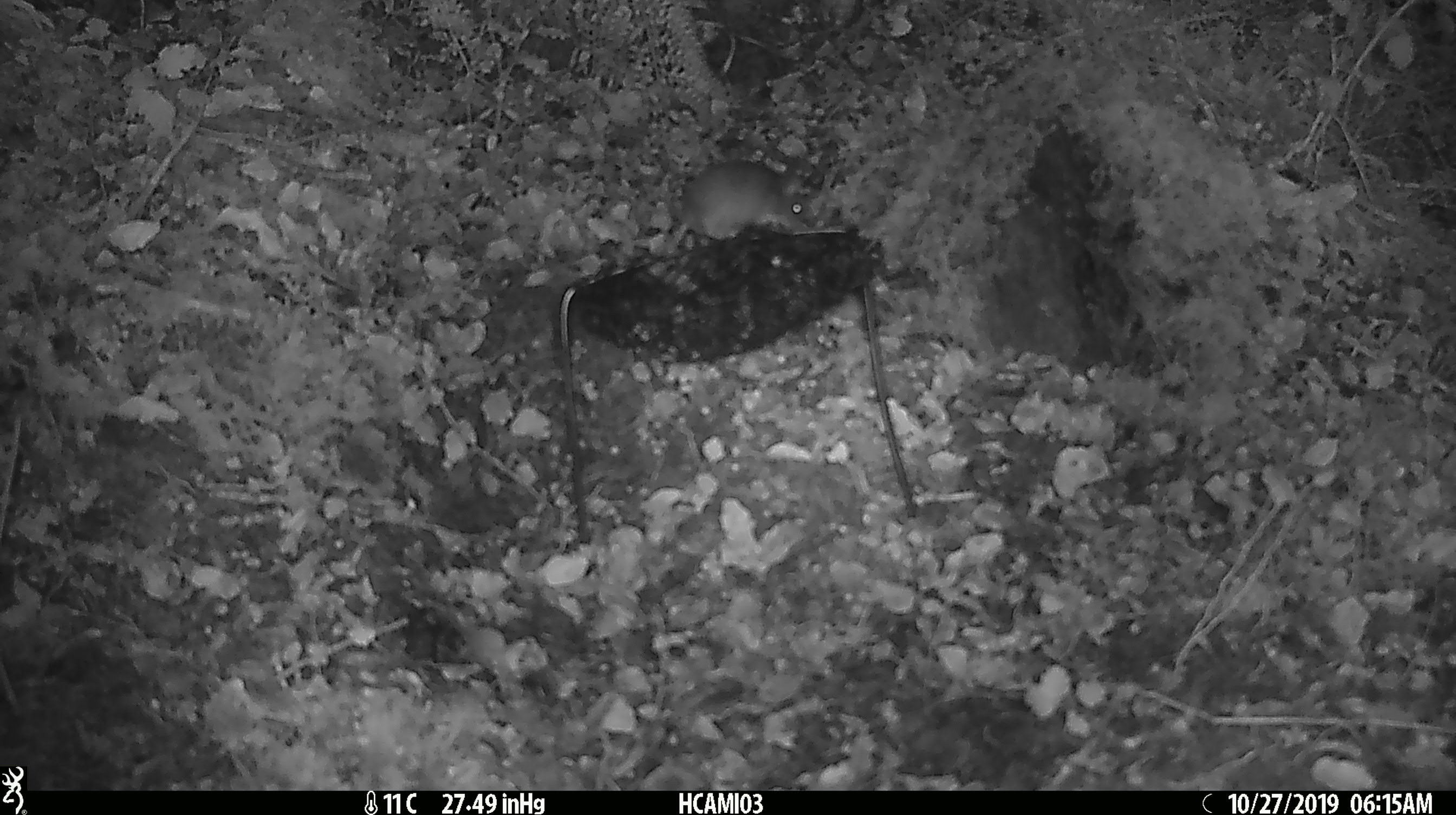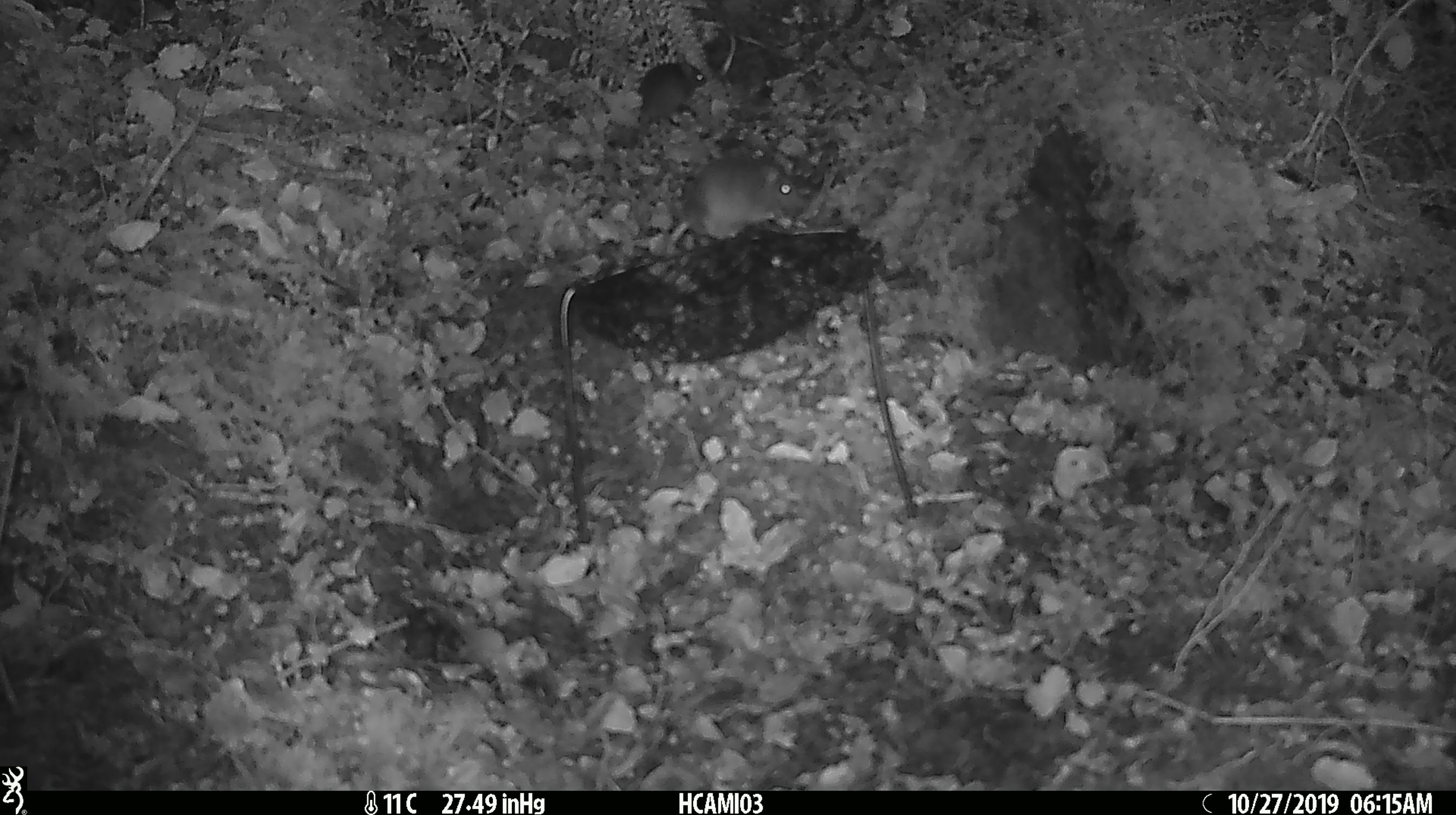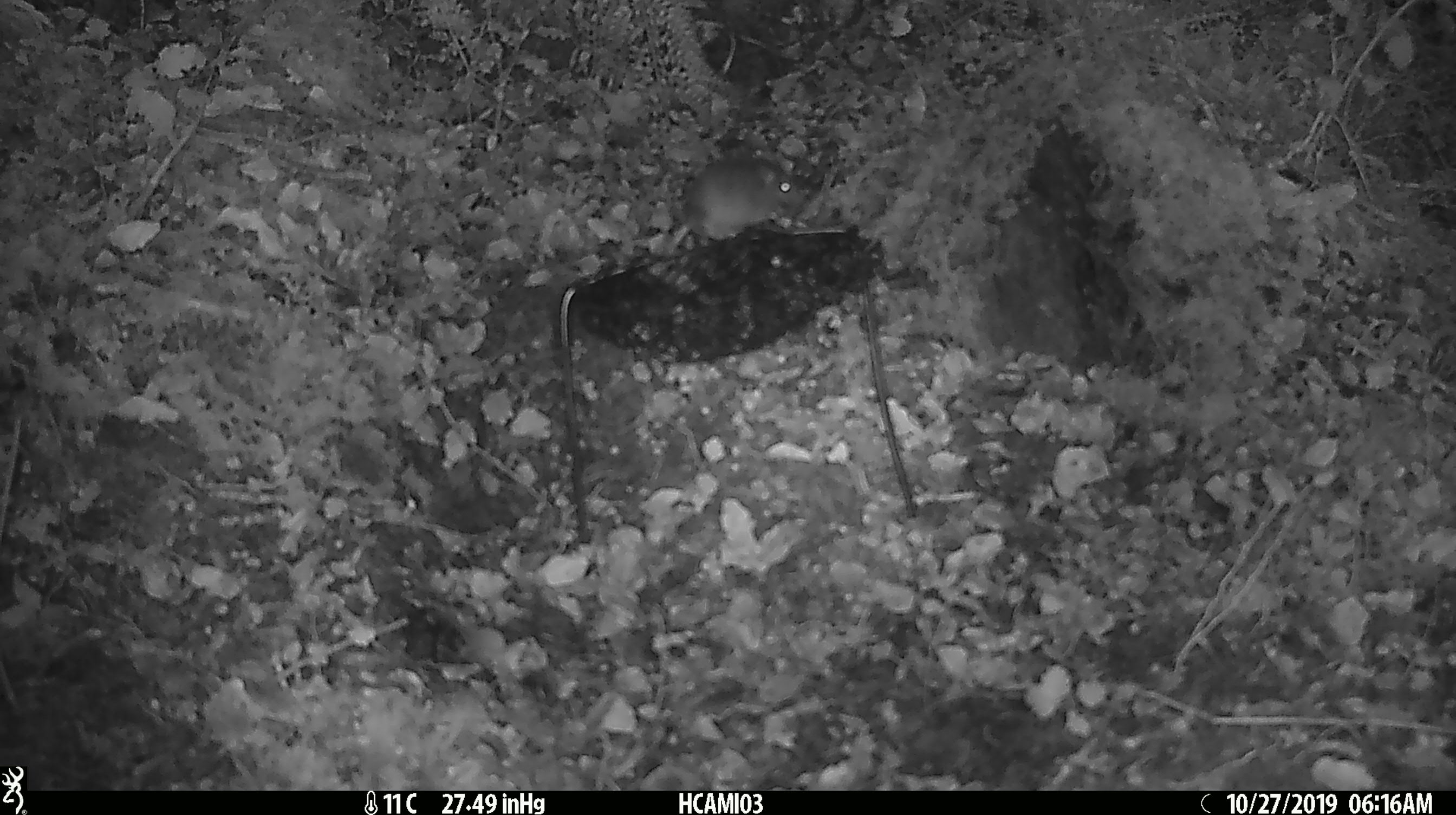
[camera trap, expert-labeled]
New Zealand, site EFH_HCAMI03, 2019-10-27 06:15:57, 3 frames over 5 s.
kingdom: Animalia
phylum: Chordata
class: Mammalia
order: Rodentia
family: Muridae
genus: Mus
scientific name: Mus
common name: mouse